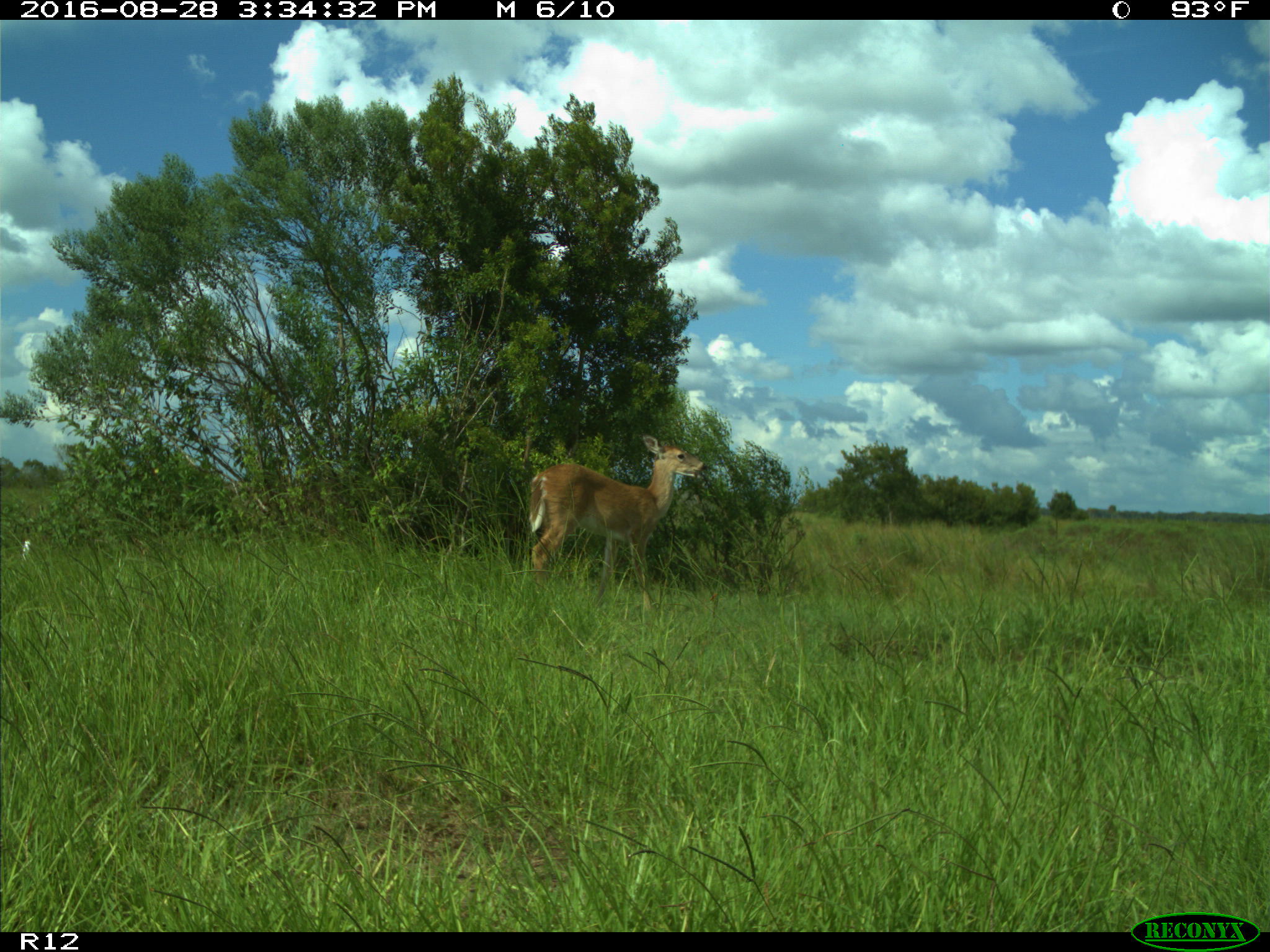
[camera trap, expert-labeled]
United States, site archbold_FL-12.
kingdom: Animalia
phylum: Chordata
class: Mammalia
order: Artiodactyla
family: Cervidae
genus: Odocoileus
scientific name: Odocoileus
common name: deer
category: unidentified deer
Unidentified deer (deer) (Odocoileus).